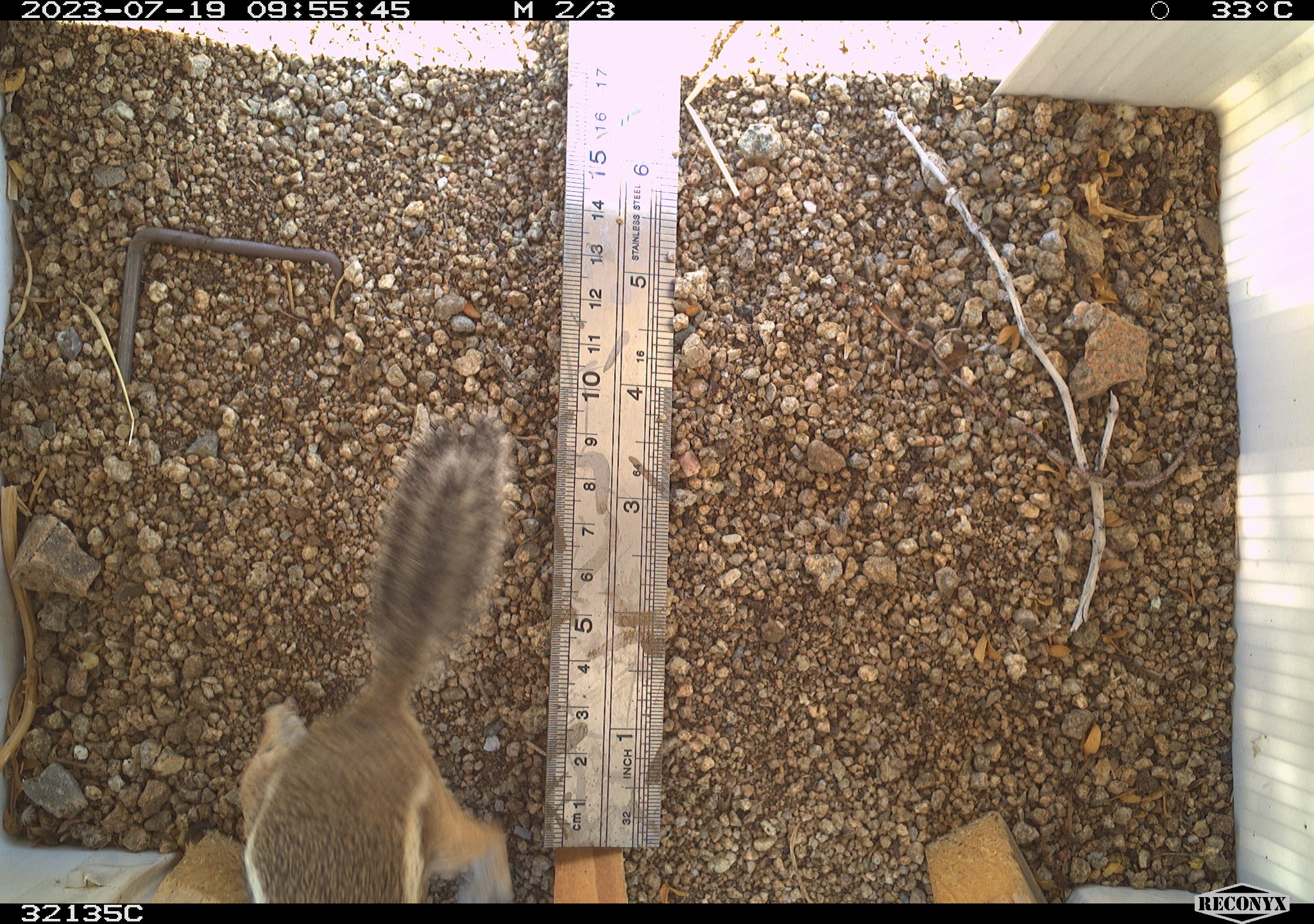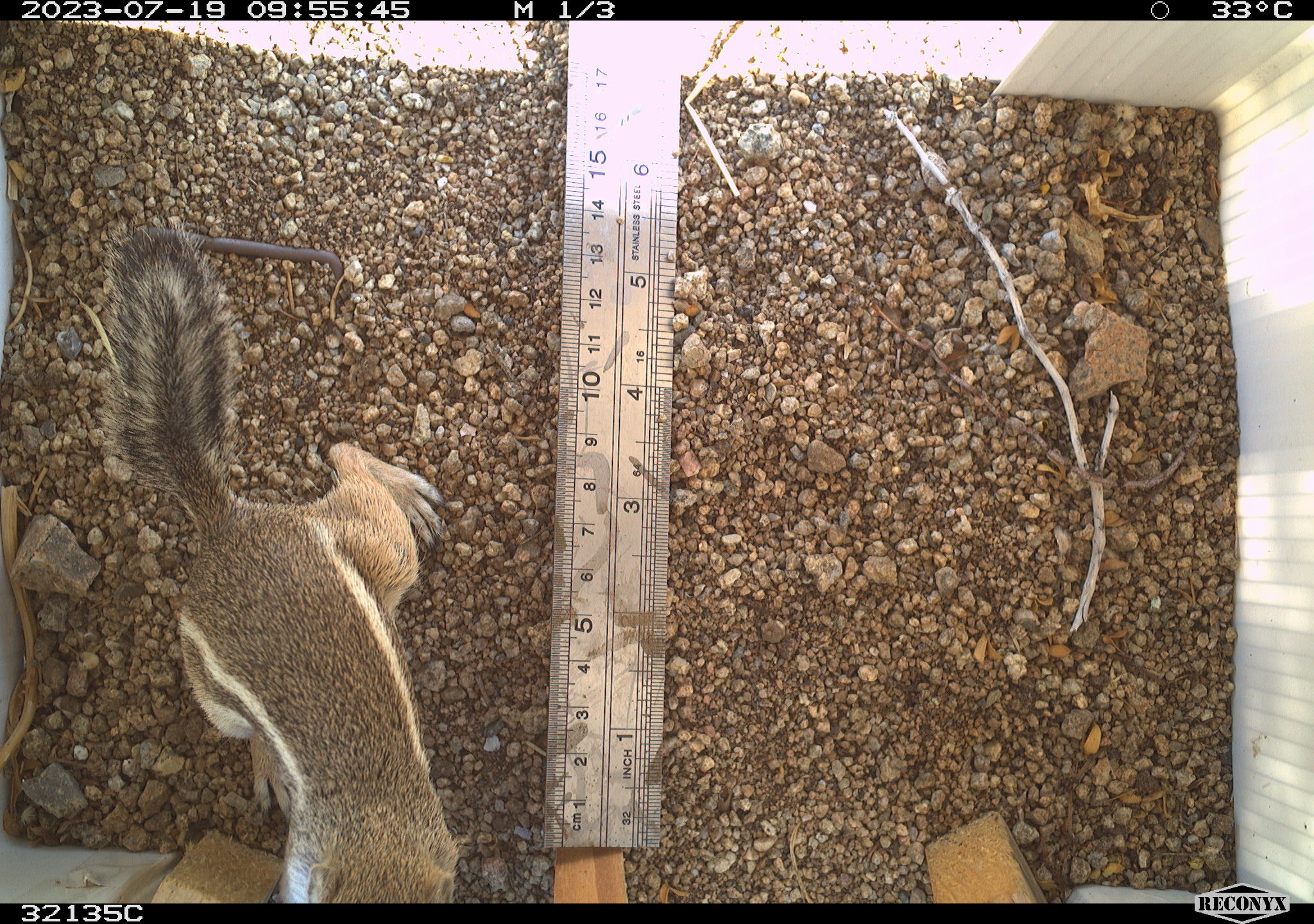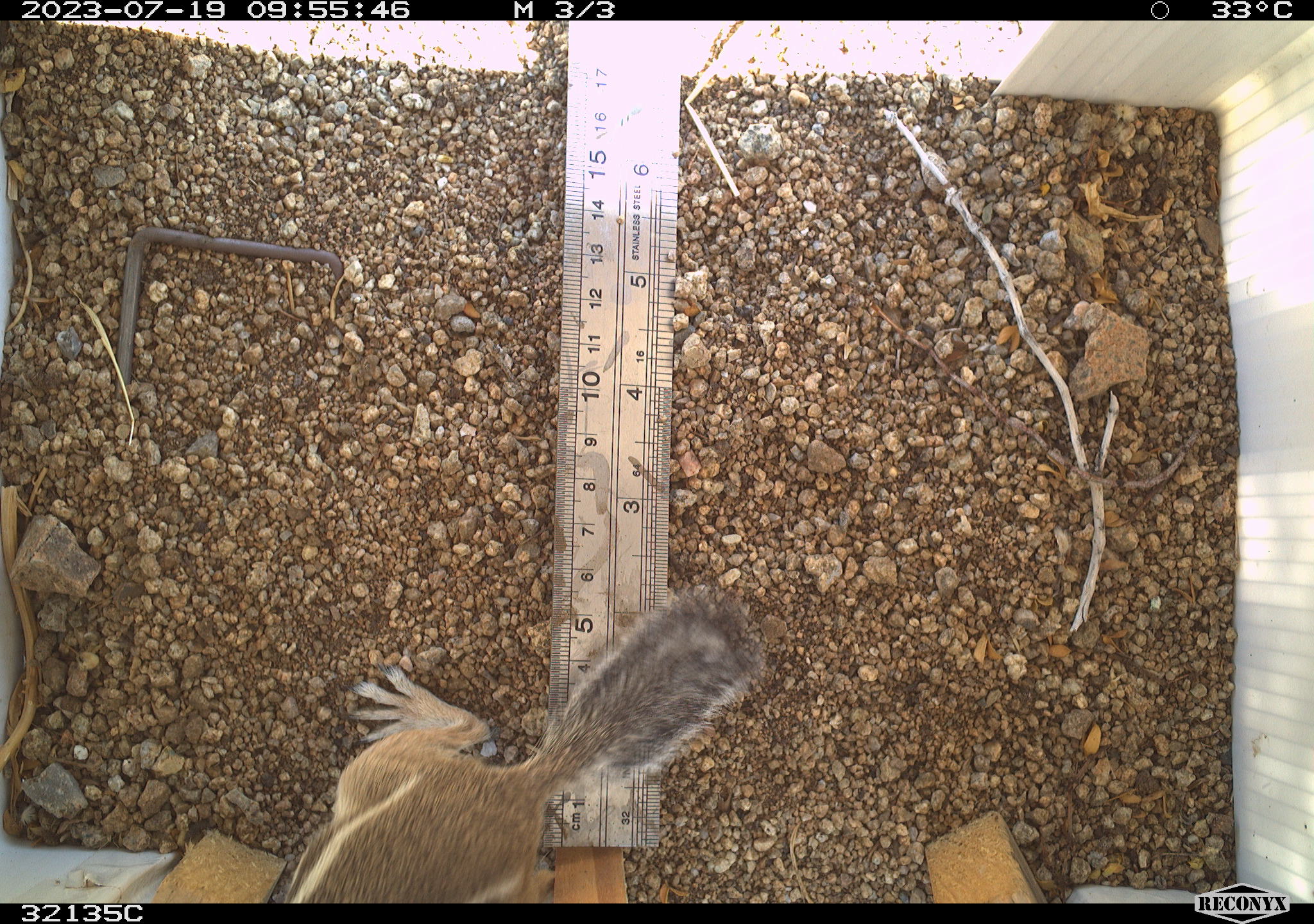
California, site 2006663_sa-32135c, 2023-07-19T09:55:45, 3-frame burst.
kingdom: Animalia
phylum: Chordata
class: Mammalia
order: Rodentia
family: Sciuridae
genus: Ammospermophilus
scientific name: Ammospermophilus leucurus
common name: white-tailed antelope squirrel